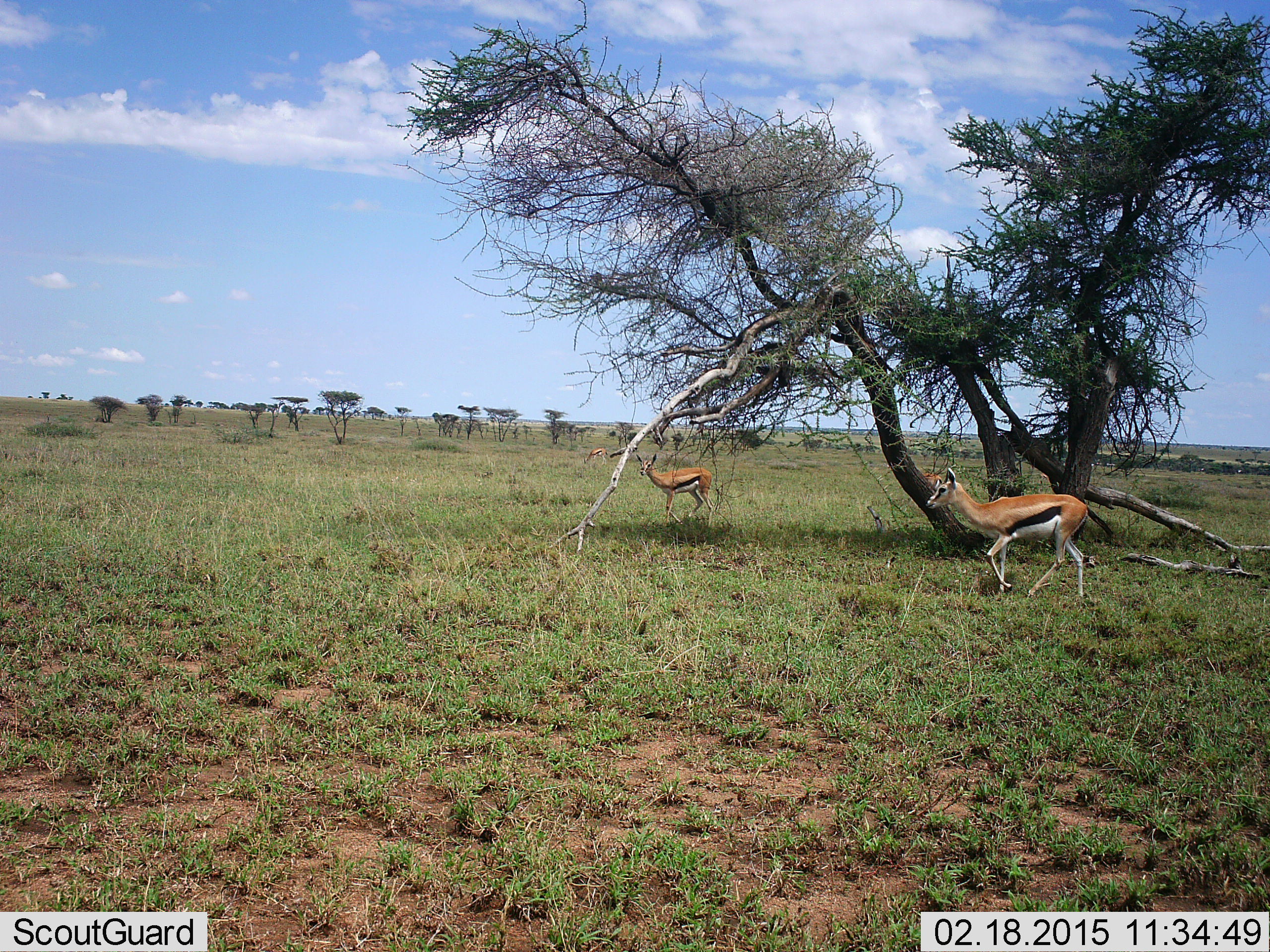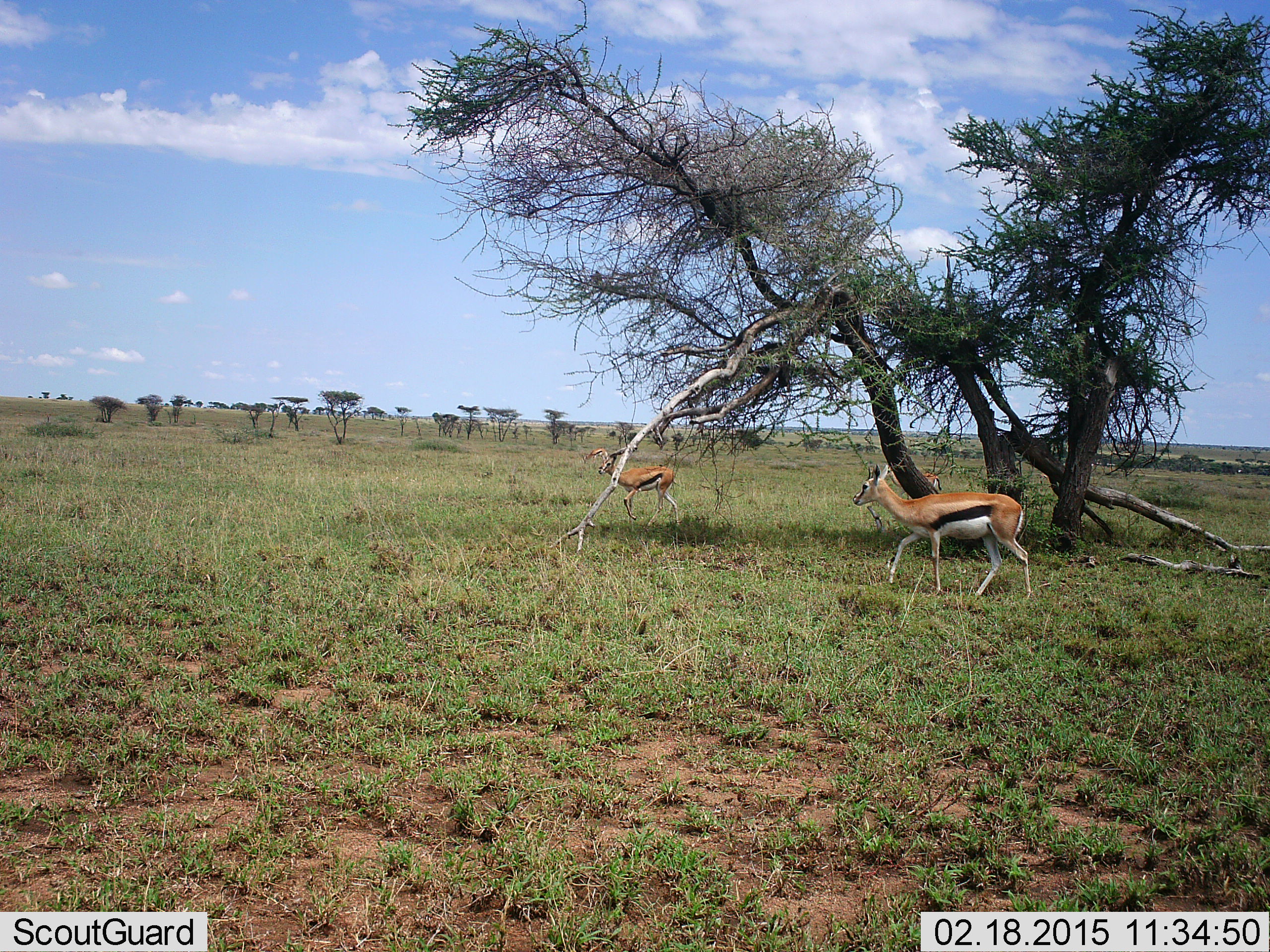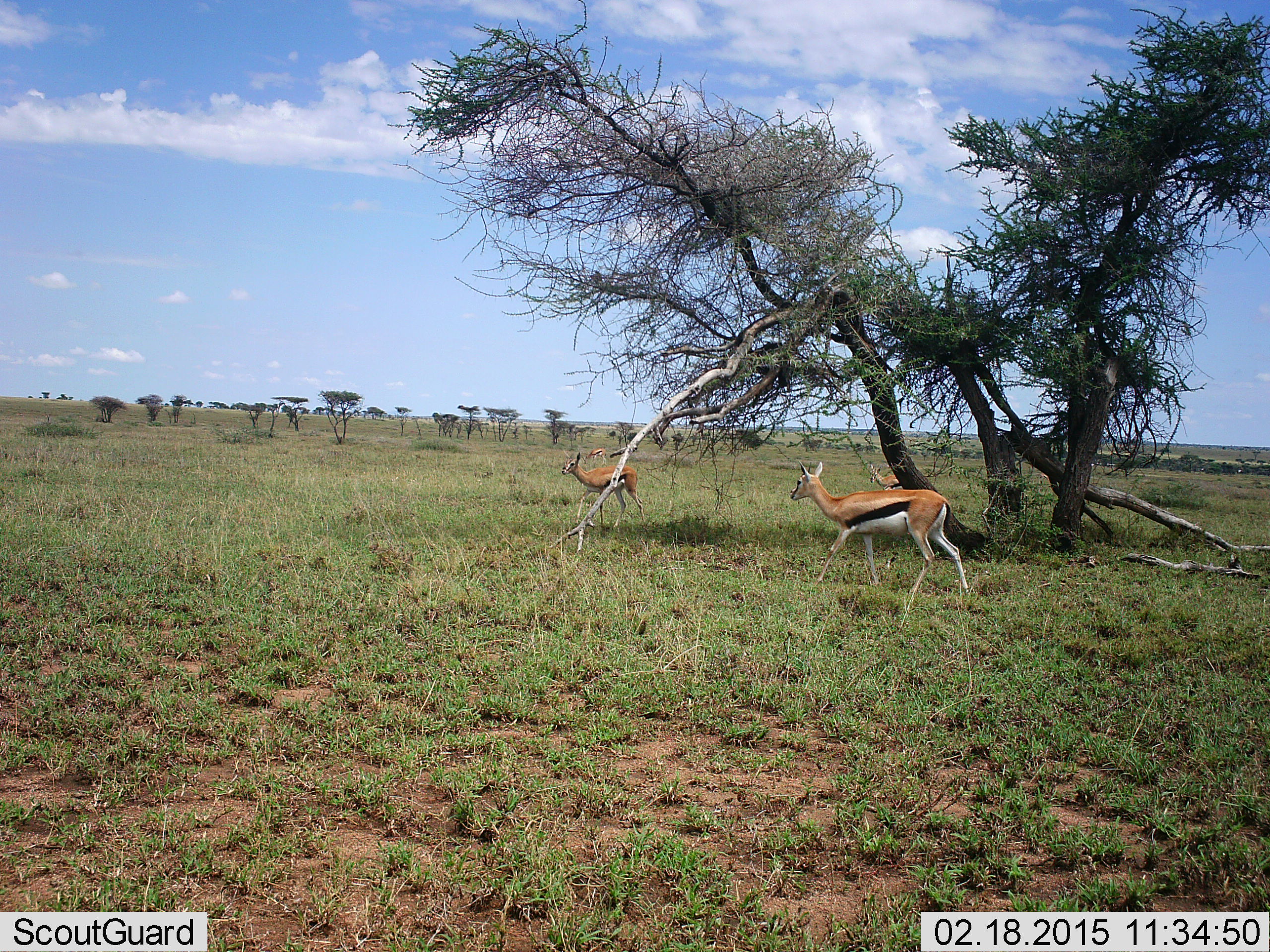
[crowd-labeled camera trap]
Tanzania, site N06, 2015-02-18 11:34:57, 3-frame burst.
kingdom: Animalia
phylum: Chordata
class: Mammalia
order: Artiodactyla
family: Bovidae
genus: Eudorcas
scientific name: Eudorcas thomsonii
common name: thomson's gazelle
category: gazellethomsons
Gazellethomsons (thomson's gazelle) (Eudorcas thomsonii), count 4. Behavior (volunteer vote fractions): standing 30%, resting 0%, moving 100%, interacting 0%. Young present (vote fraction): 0%. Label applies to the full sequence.